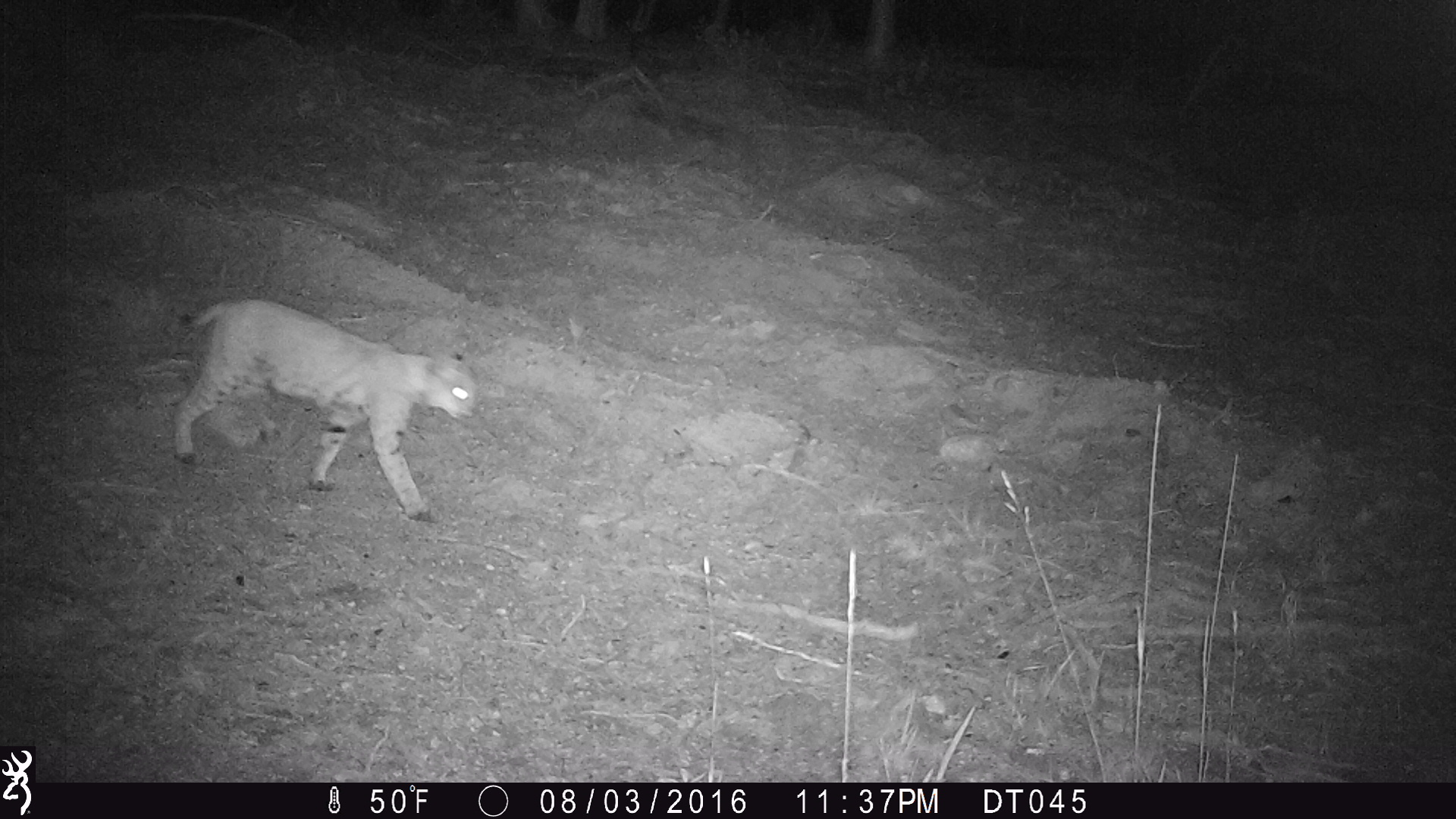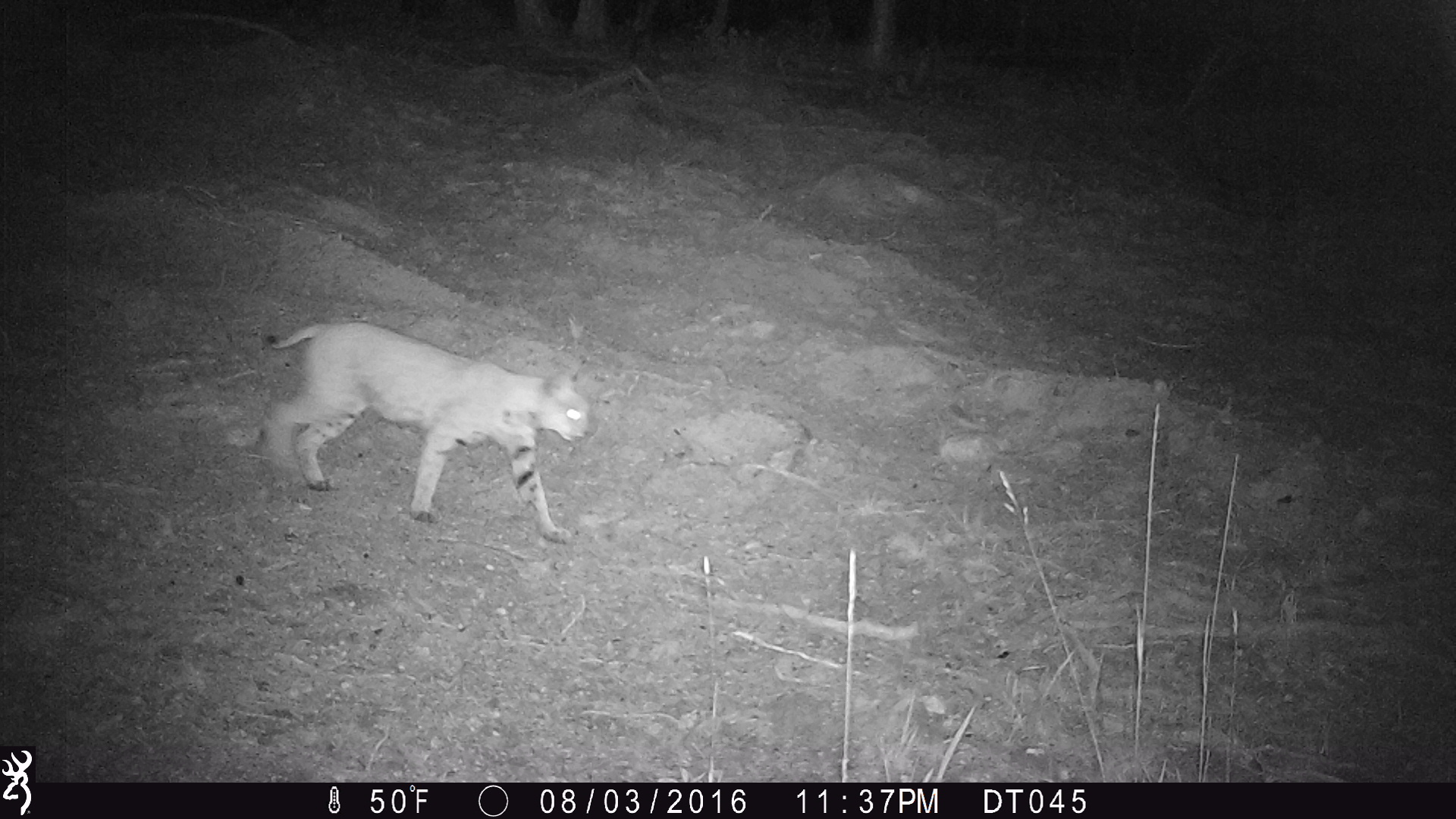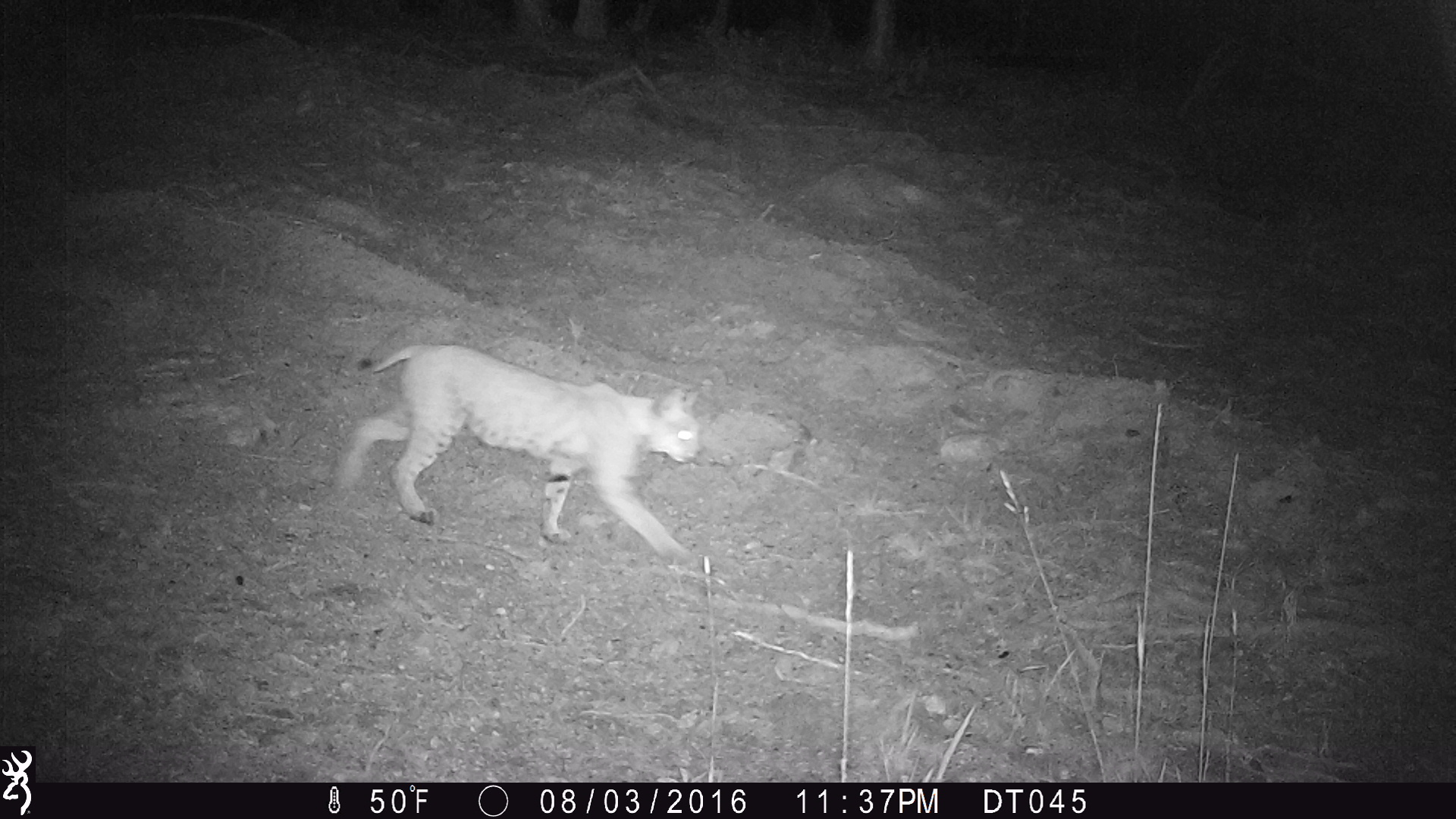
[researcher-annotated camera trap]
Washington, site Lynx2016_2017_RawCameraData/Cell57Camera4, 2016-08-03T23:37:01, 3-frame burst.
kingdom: Animalia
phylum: Chordata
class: Mammalia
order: Carnivora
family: Felidae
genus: Lynx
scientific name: Lynx rufus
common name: bobcat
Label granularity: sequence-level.